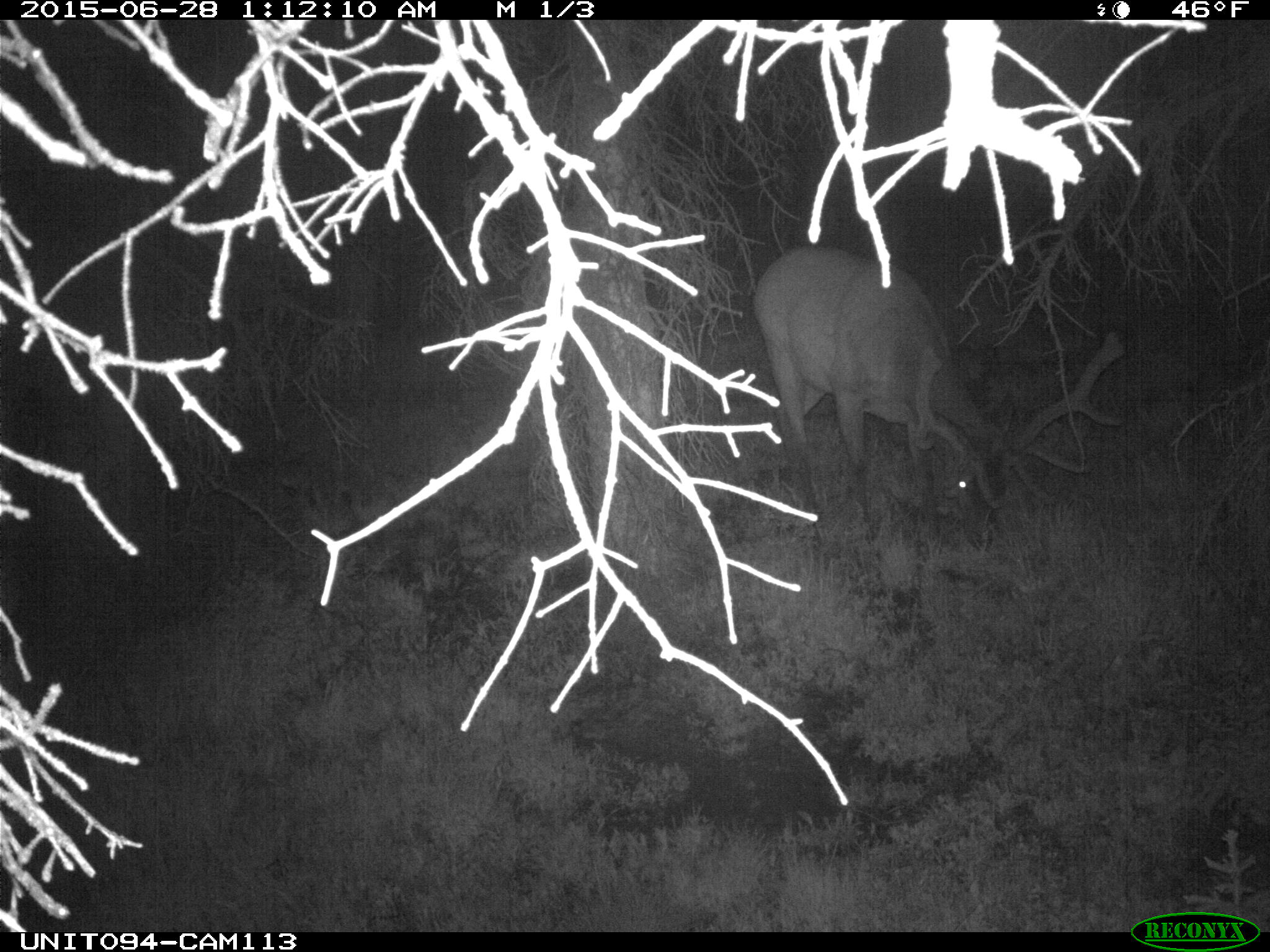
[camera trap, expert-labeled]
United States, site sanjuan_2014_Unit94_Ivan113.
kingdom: Animalia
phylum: Chordata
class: Mammalia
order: Artiodactyla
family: Cervidae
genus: Cervus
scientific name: Cervus elaphus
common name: red deer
Cervus elaphus (red deer).